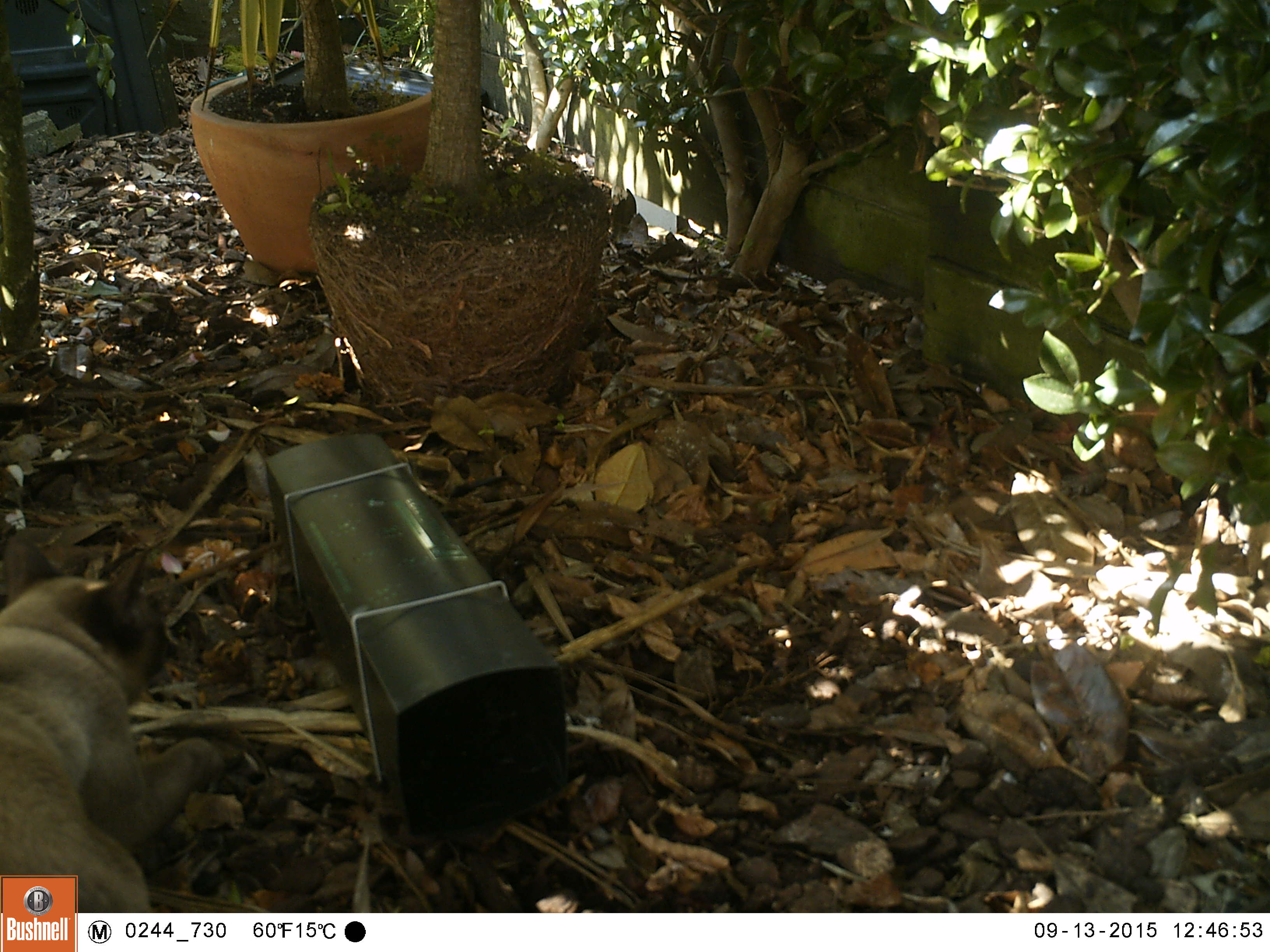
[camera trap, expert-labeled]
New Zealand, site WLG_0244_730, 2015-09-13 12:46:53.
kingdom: Animalia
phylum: Chordata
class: Mammalia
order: Carnivora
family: Felidae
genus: Felis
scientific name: Felis catus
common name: domestic cat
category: cat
Cat (domestic cat) (Felis catus).